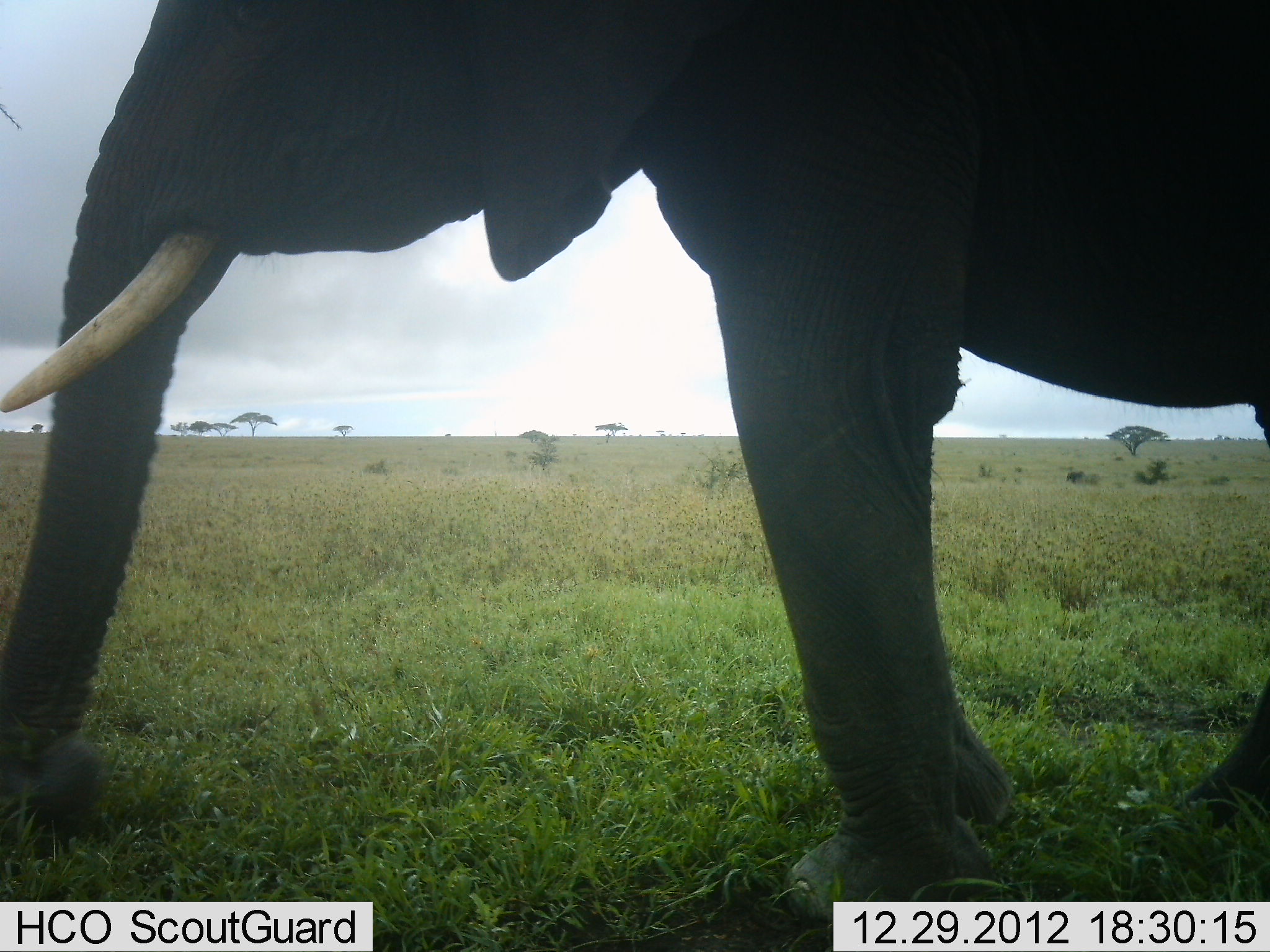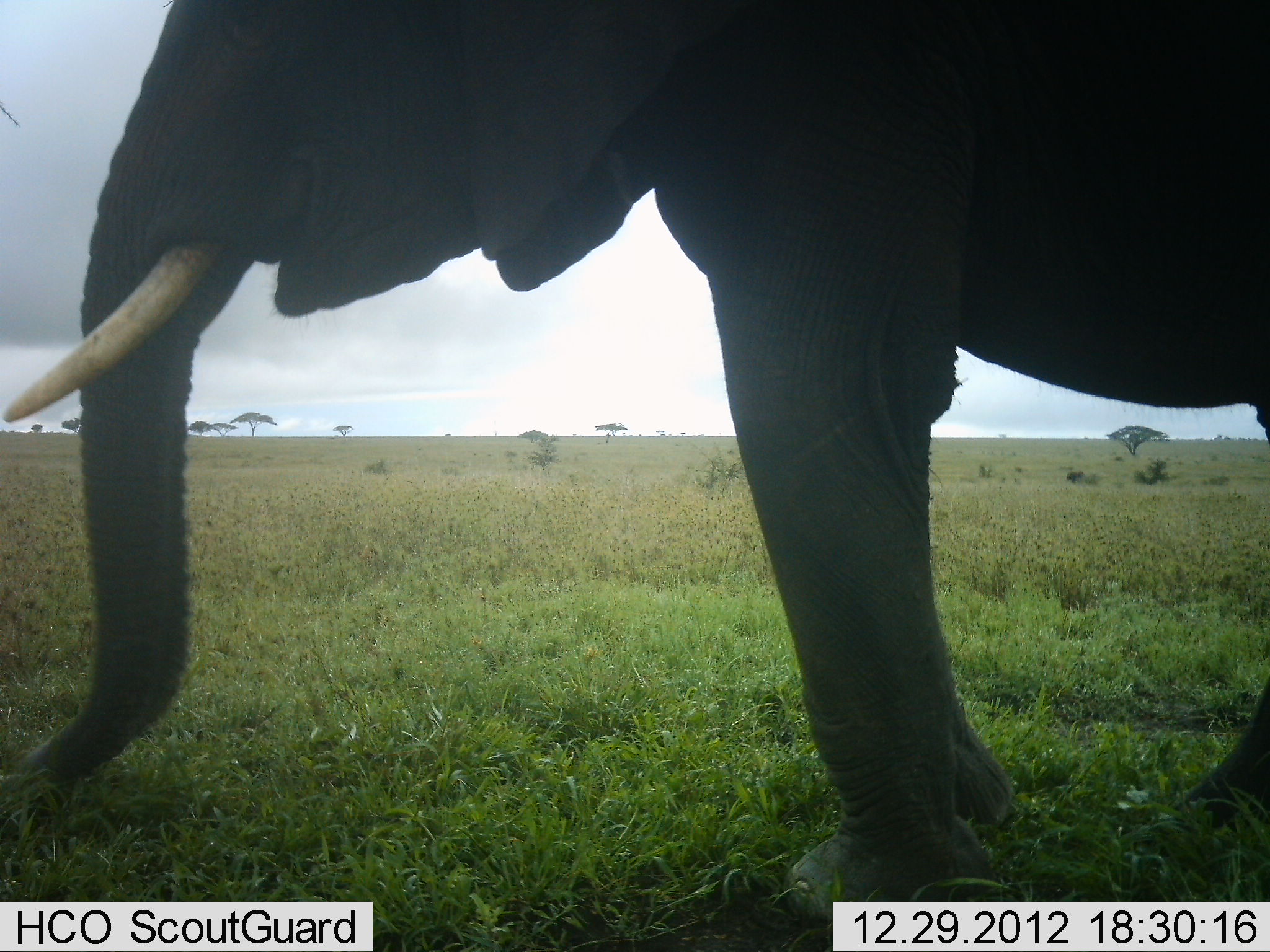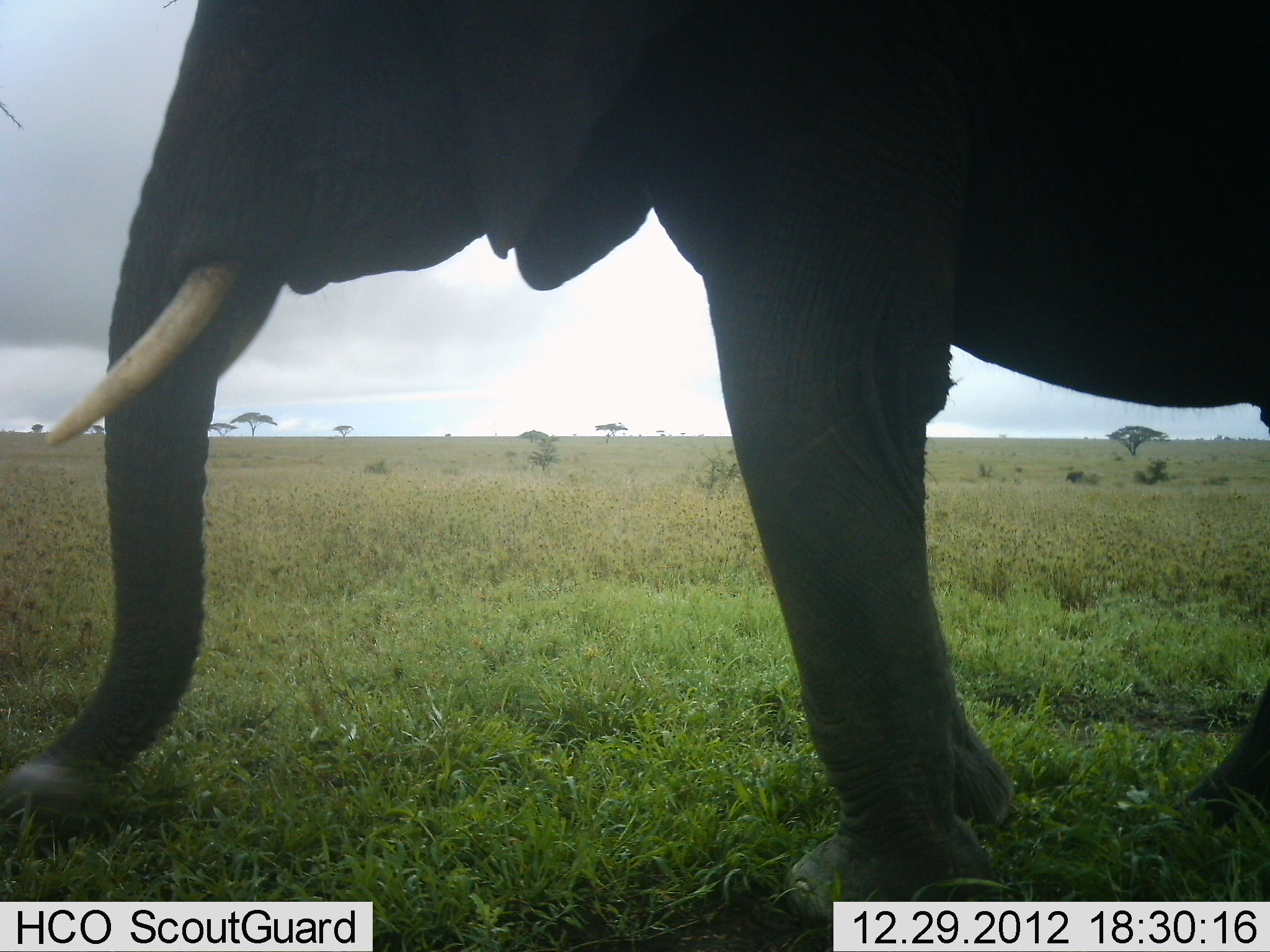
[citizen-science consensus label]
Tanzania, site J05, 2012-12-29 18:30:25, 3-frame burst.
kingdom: Animalia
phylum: Chordata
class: Mammalia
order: Proboscidea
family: Elephantidae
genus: Loxodonta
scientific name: Loxodonta africana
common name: african bush elephant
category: elephant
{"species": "elephant (african bush elephant) (Loxodonta africana)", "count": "1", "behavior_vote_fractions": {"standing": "50%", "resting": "0%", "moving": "0%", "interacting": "0%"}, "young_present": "0%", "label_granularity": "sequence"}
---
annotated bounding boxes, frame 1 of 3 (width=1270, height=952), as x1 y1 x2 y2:
animal: 1 1 1270 932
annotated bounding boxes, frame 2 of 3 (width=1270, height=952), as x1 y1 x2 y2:
animal: 1 1 1270 932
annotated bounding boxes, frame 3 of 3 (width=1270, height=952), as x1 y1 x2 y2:
animal: 1 1 1270 932